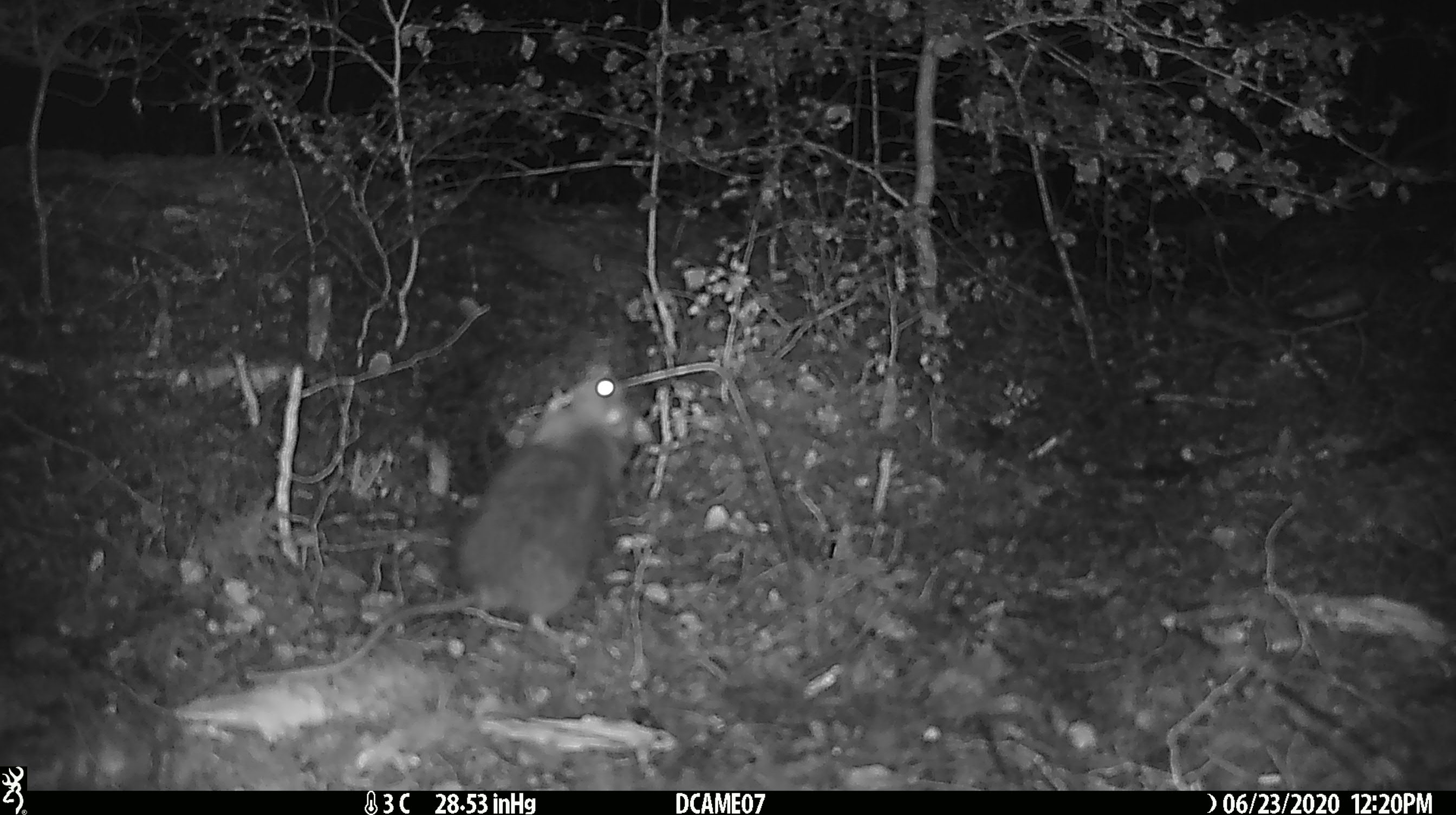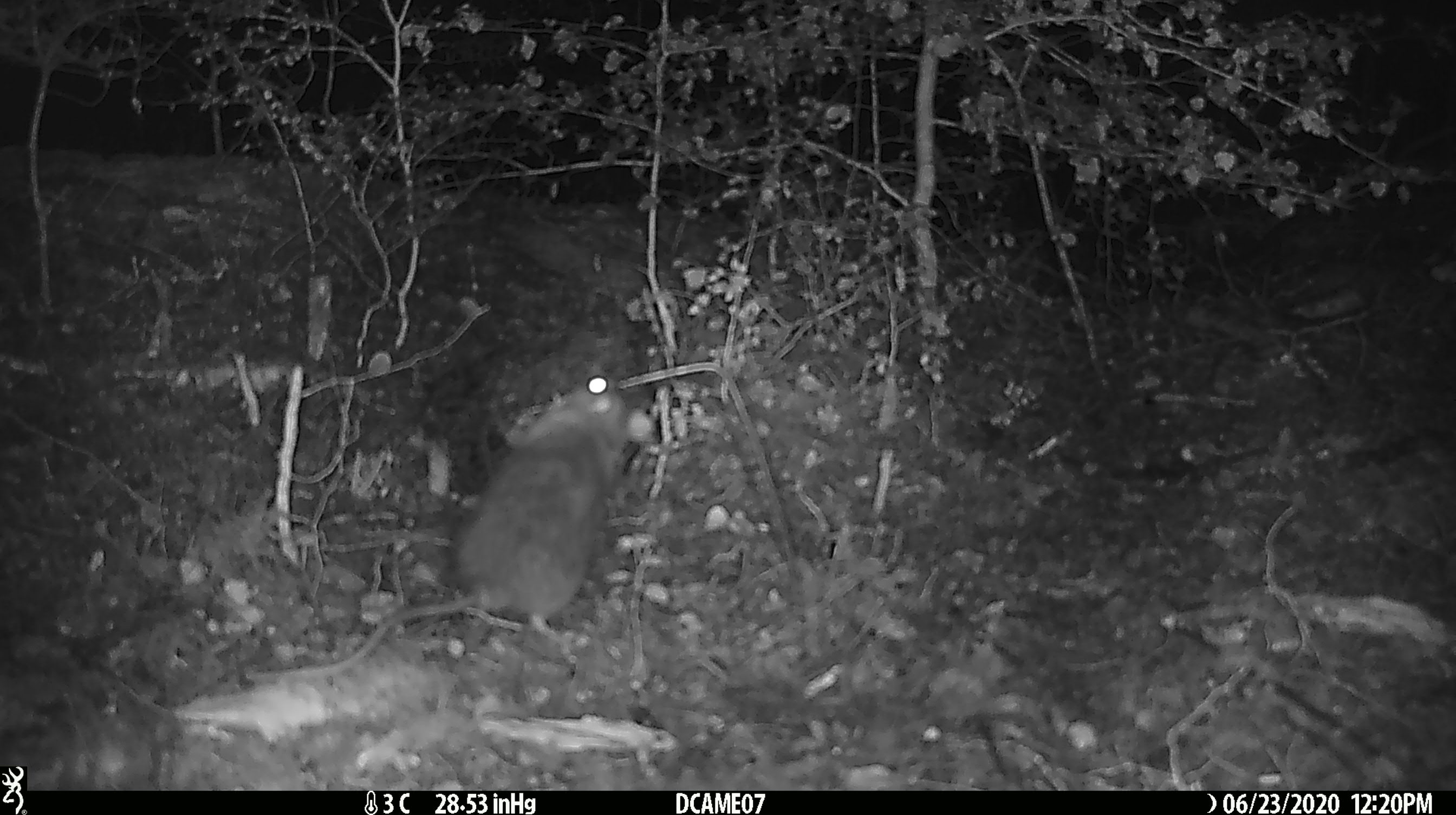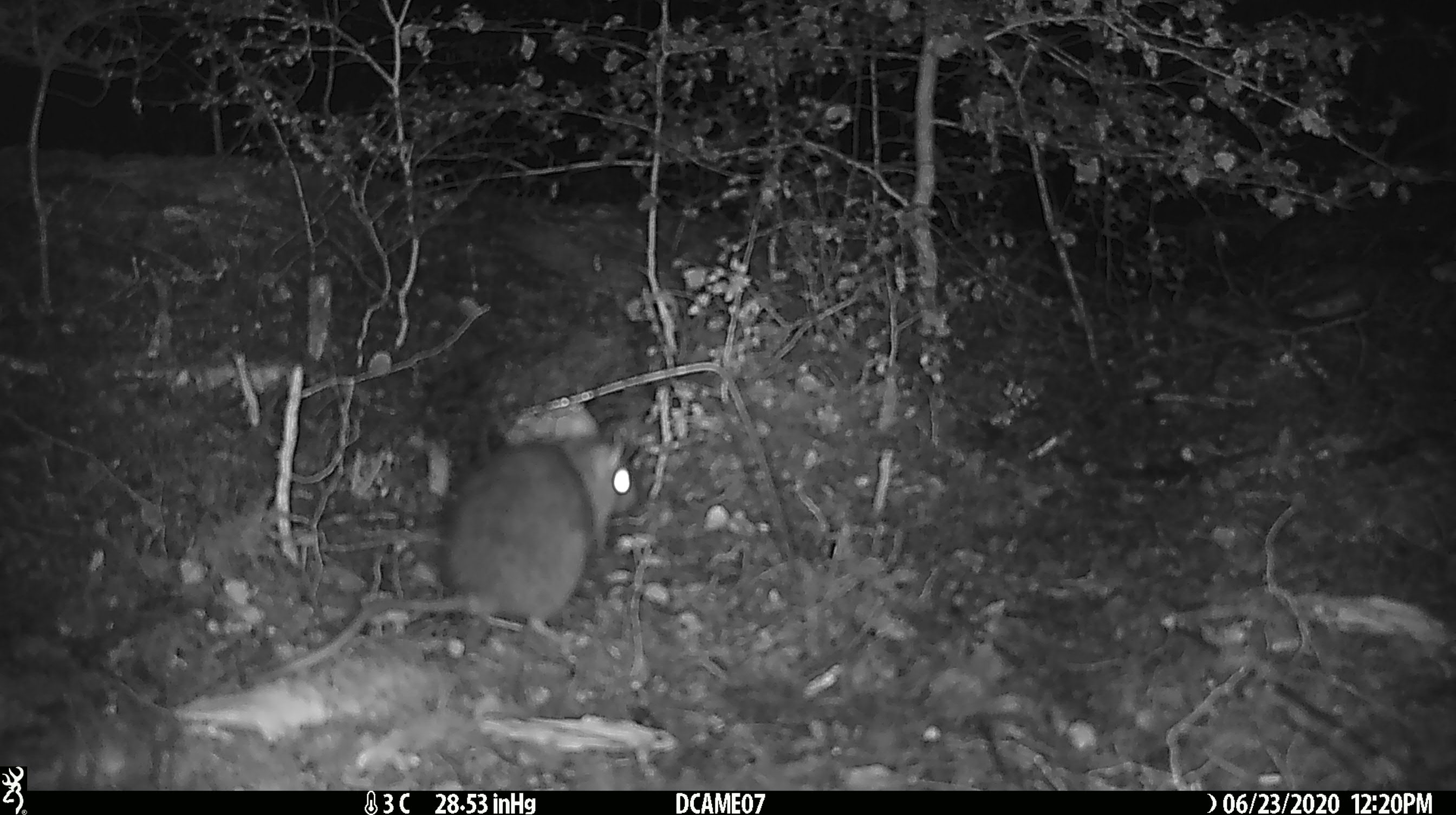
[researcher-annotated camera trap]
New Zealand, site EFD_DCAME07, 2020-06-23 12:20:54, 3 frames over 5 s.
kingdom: Animalia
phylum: Chordata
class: Mammalia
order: Rodentia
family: Muridae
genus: Rattus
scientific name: Rattus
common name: rat